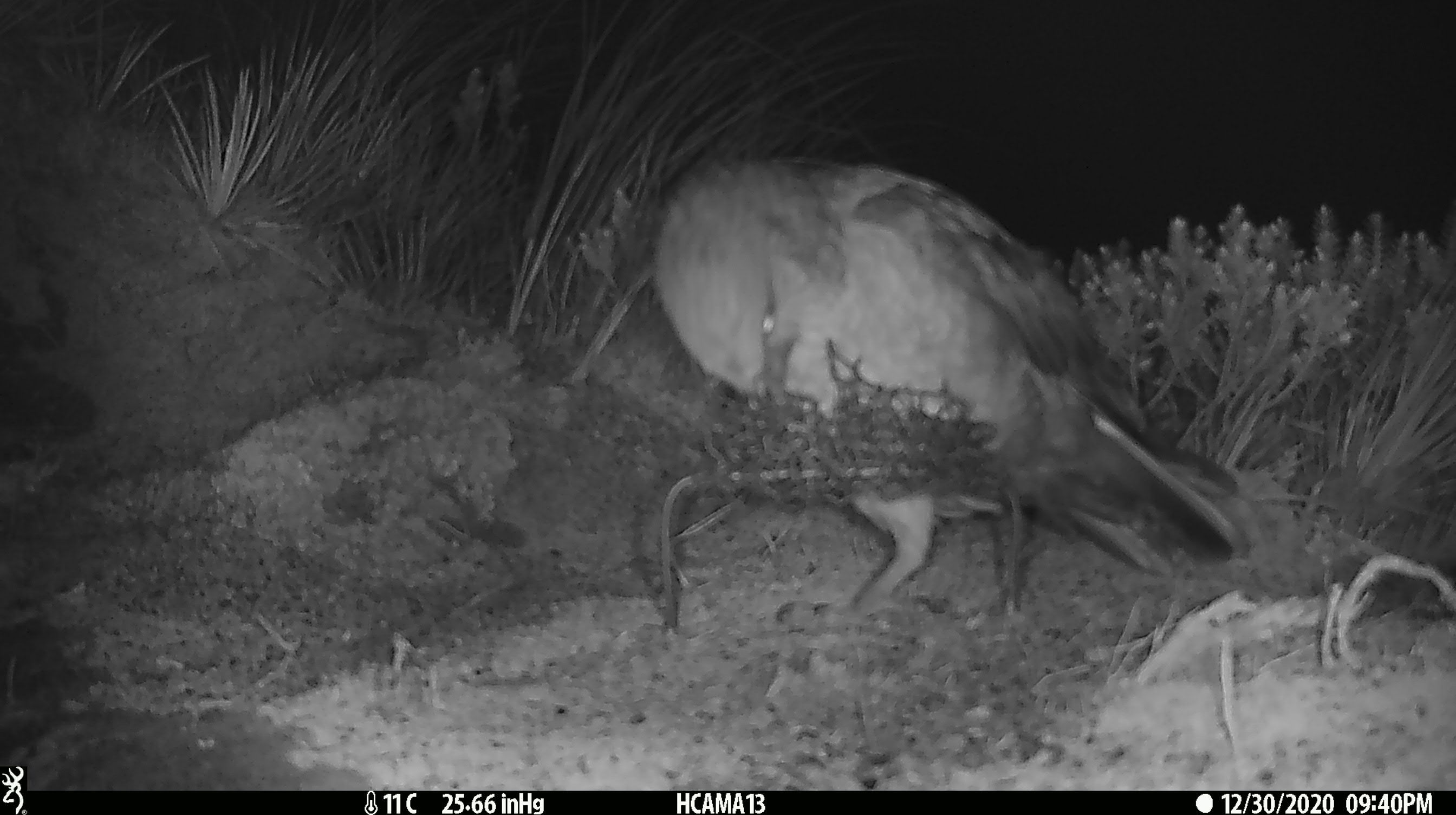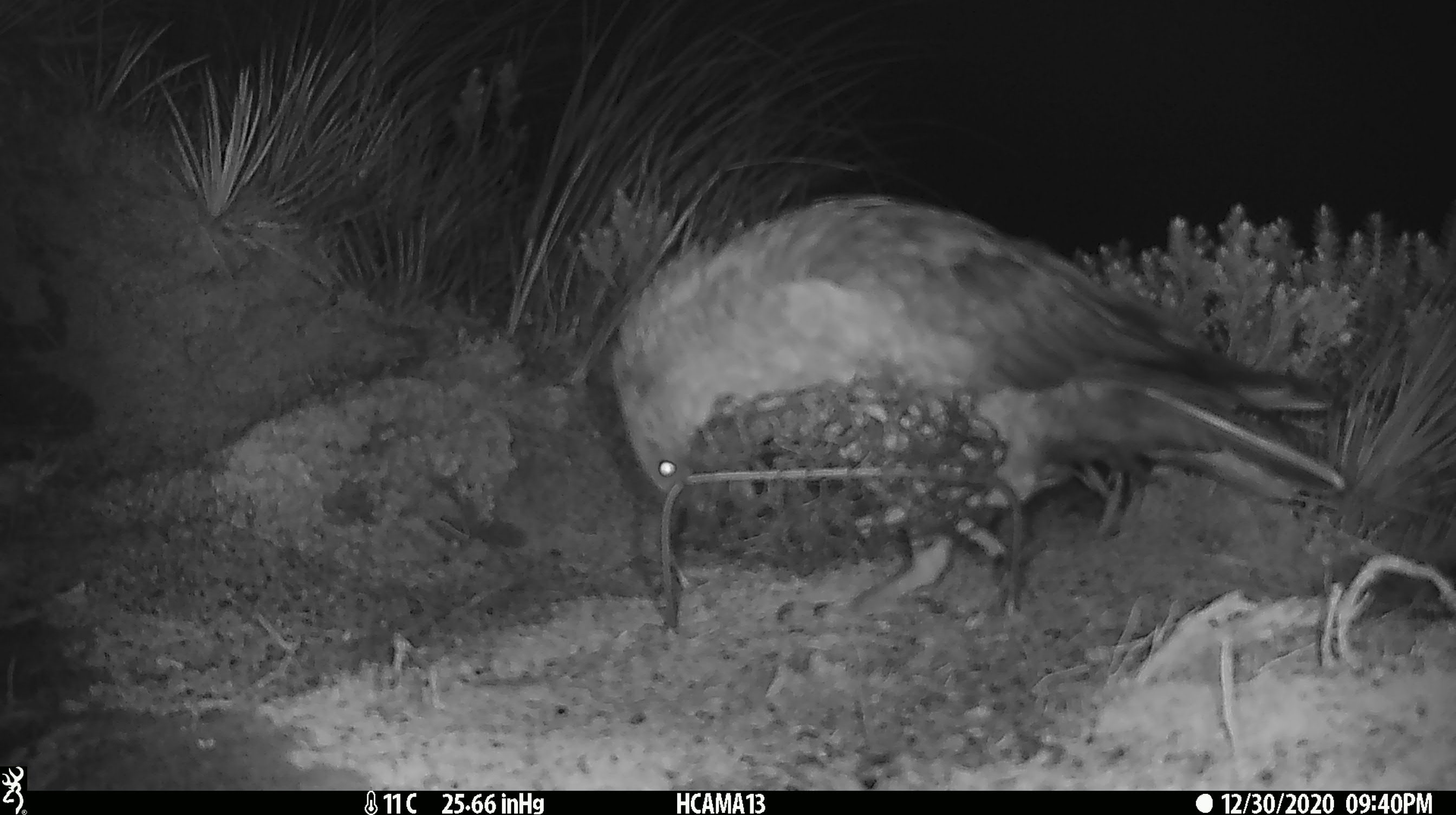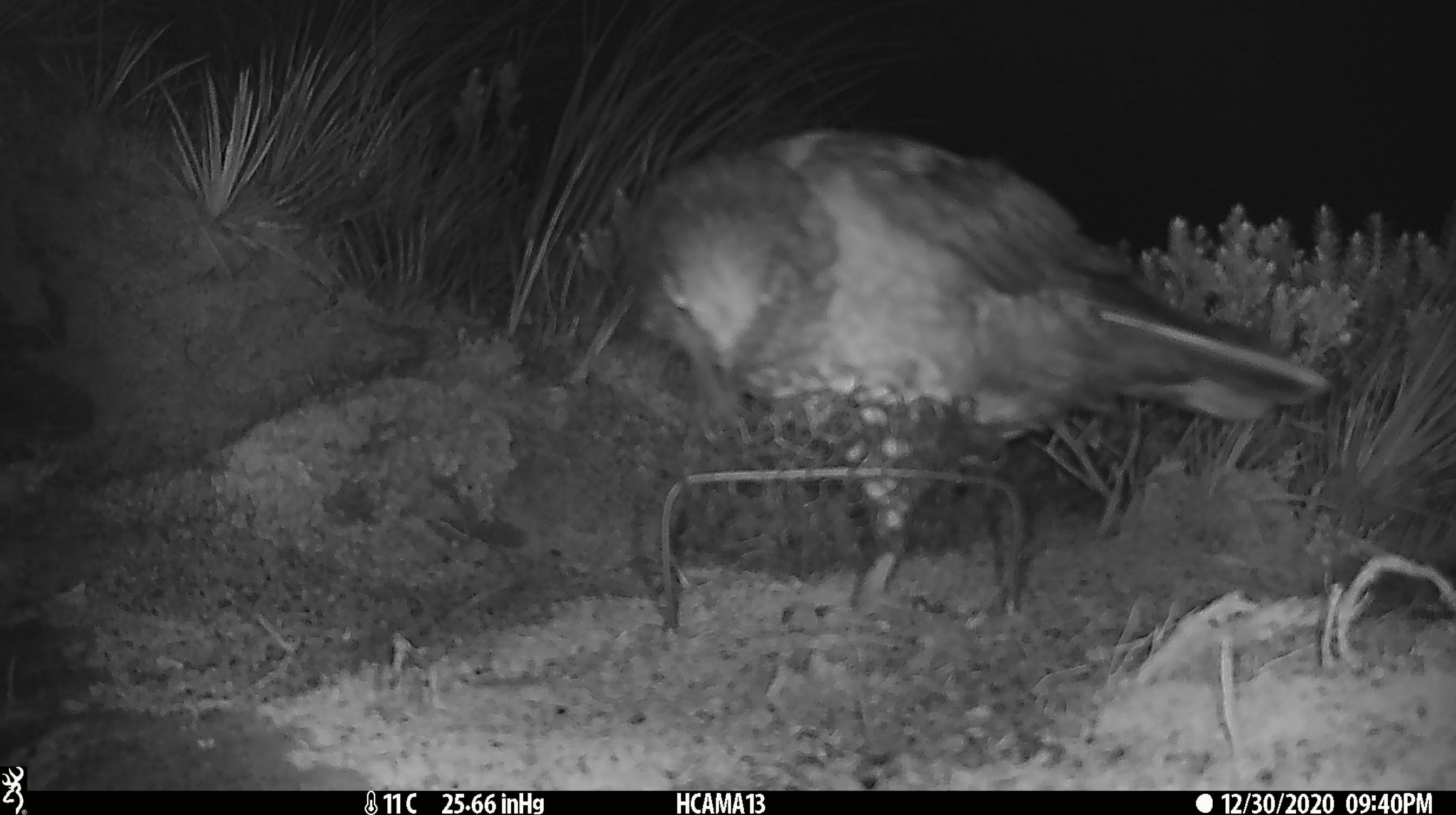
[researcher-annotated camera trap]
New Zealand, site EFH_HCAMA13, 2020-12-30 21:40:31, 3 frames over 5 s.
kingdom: Animalia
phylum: Chordata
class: Aves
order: Psittaciformes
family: Strigopidae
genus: Nestor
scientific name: Nestor notabilis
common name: kea